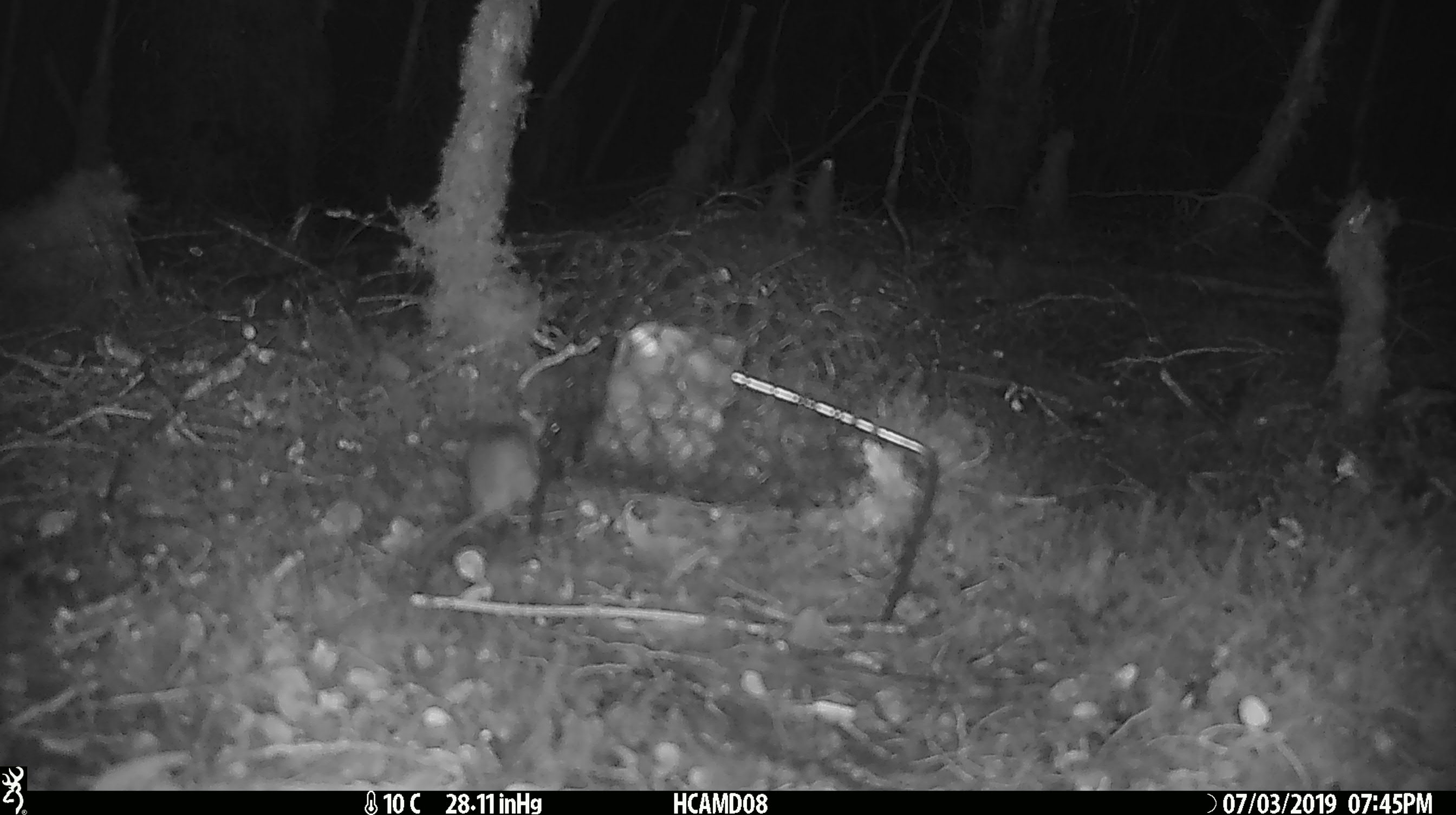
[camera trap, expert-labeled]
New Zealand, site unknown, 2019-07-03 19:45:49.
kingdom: Animalia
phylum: Chordata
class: Mammalia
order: Rodentia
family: Muridae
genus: Mus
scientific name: Mus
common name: mouse